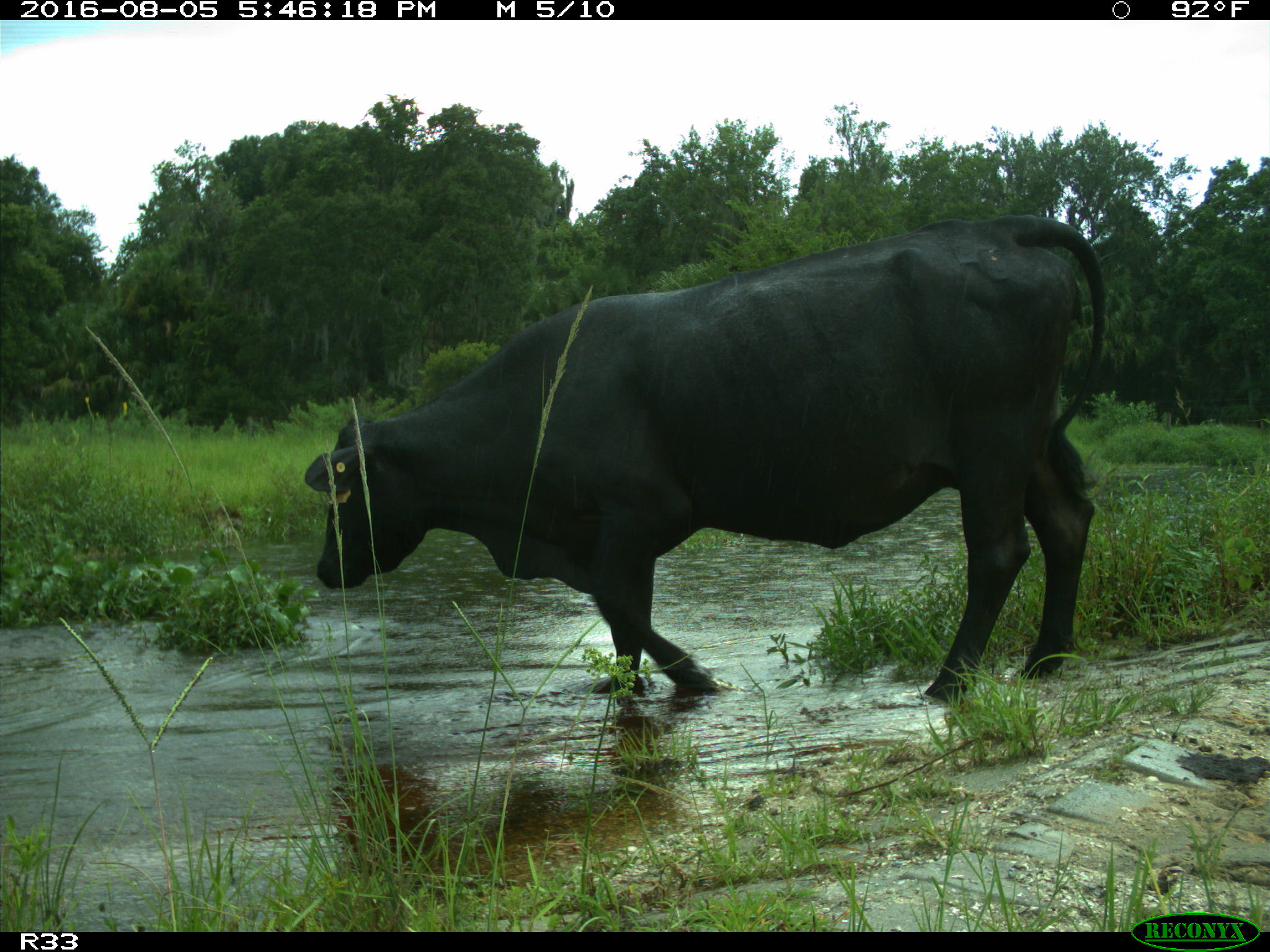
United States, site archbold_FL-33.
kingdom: Animalia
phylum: Chordata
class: Mammalia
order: Artiodactyla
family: Bovidae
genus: Bos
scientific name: Bos taurus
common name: domestic cow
Bos taurus (domestic cow).